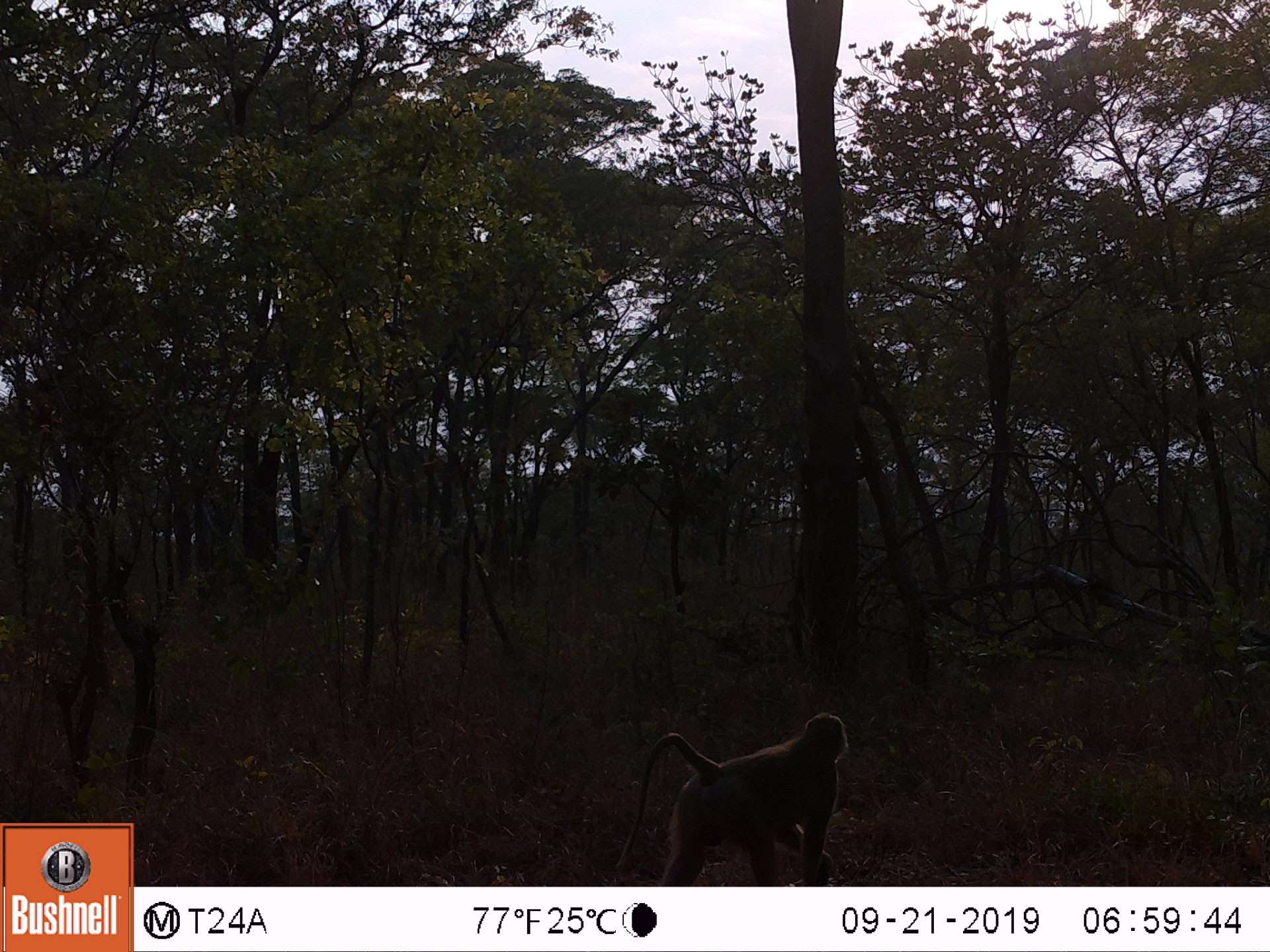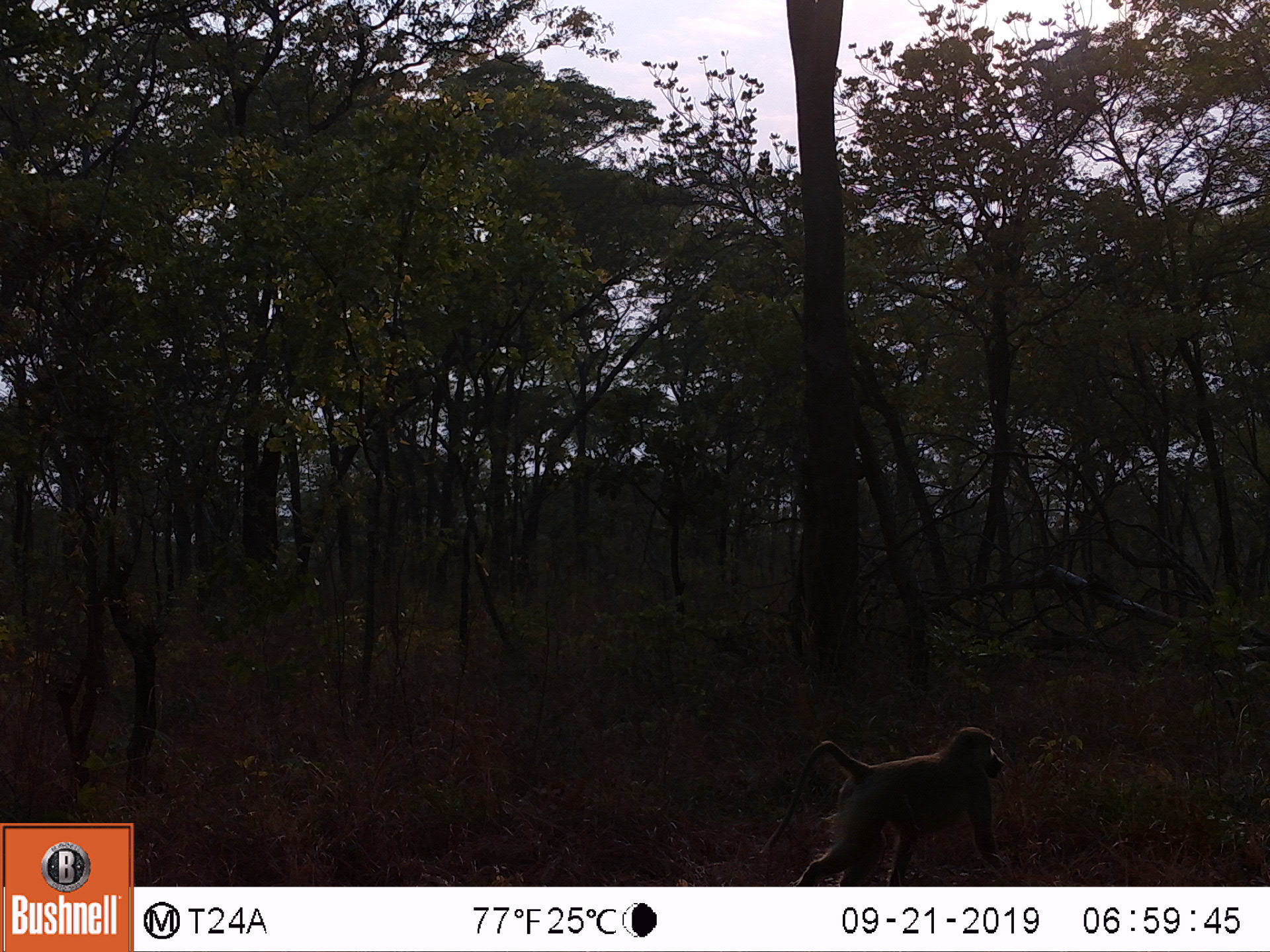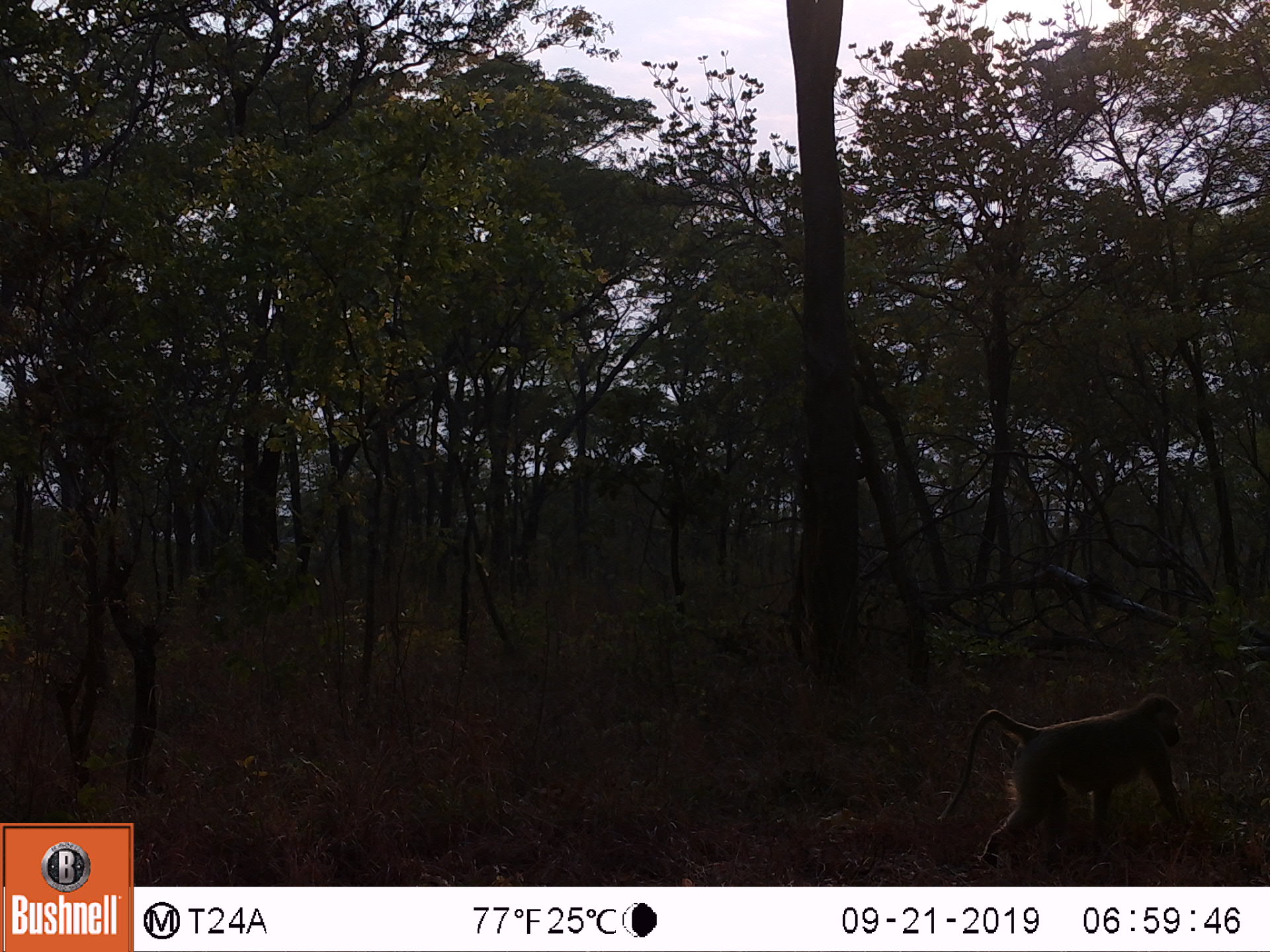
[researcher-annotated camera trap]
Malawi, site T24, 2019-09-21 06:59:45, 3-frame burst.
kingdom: Animalia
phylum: Chordata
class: Mammalia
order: Primates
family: Cercopithecidae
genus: Papio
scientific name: Papio cynocephalus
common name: yellow baboon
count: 1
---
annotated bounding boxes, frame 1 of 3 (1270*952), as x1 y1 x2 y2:
yellow baboon: 610 711 858 886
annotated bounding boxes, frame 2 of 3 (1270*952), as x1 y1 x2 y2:
yellow baboon: 754 718 1025 883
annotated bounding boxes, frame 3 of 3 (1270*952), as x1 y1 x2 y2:
yellow baboon: 932 682 1202 868